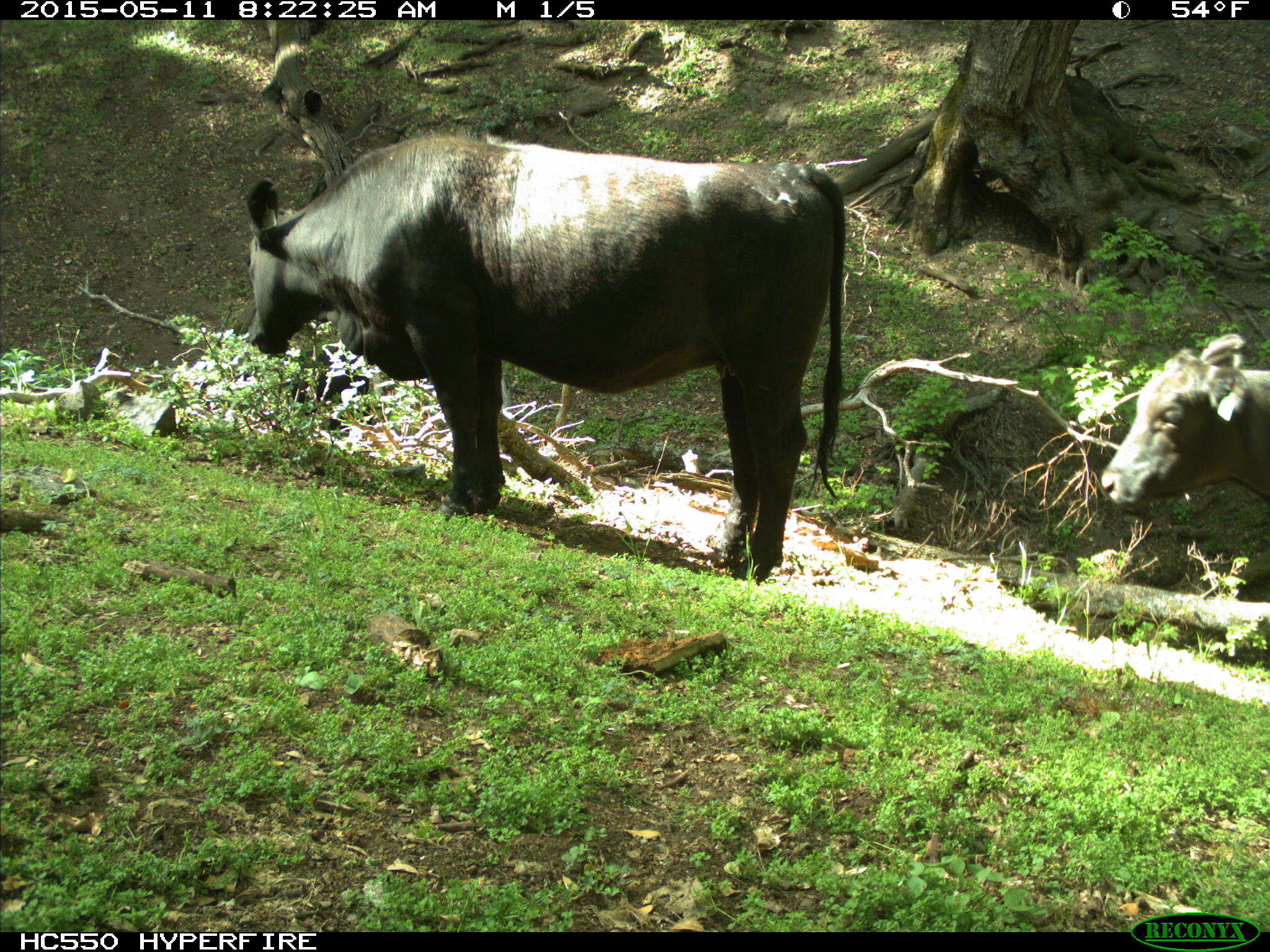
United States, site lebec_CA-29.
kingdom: Animalia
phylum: Chordata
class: Mammalia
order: Artiodactyla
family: Bovidae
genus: Bos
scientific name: Bos taurus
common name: domestic cow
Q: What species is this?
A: Bos taurus (domestic cow).